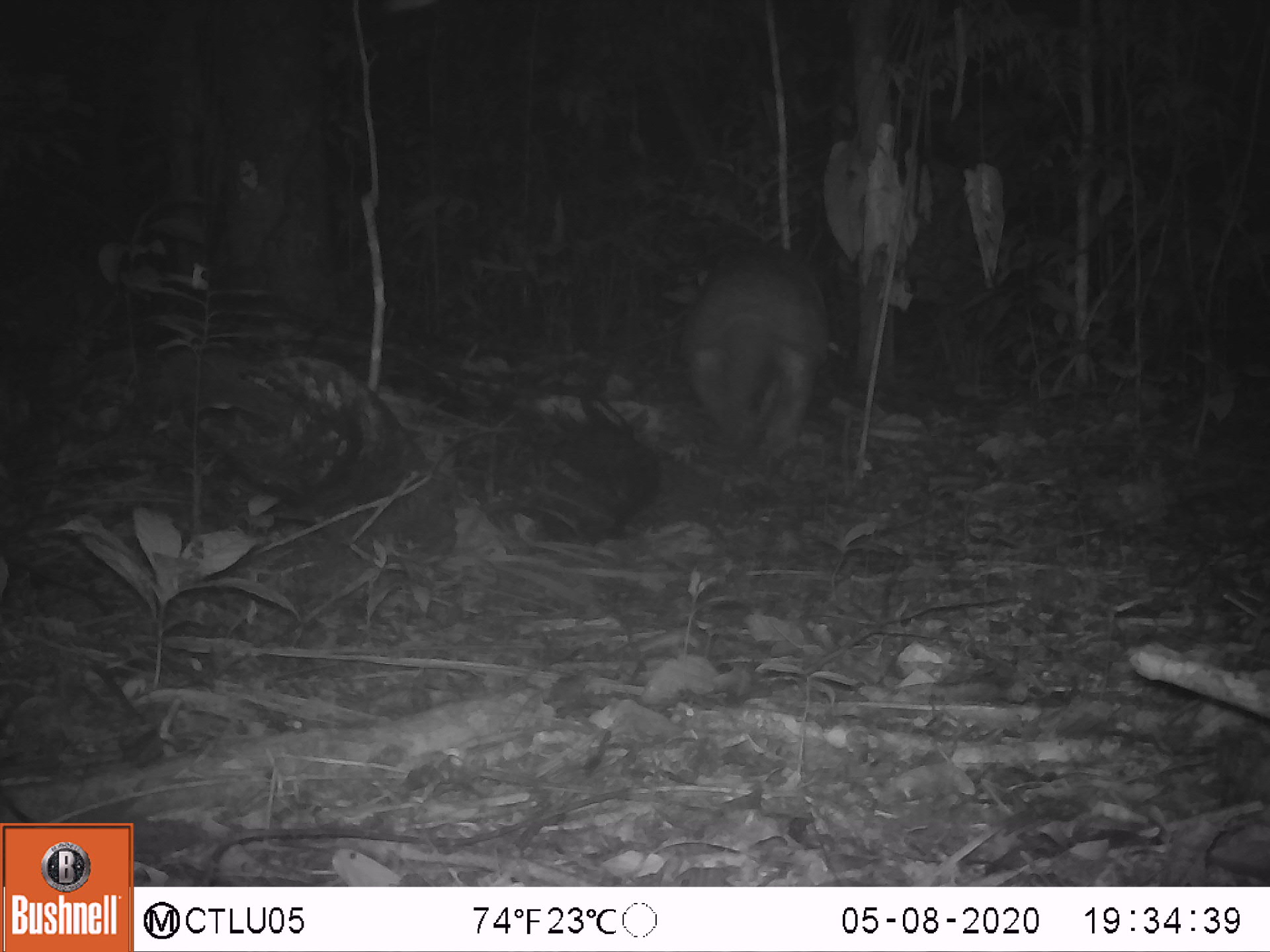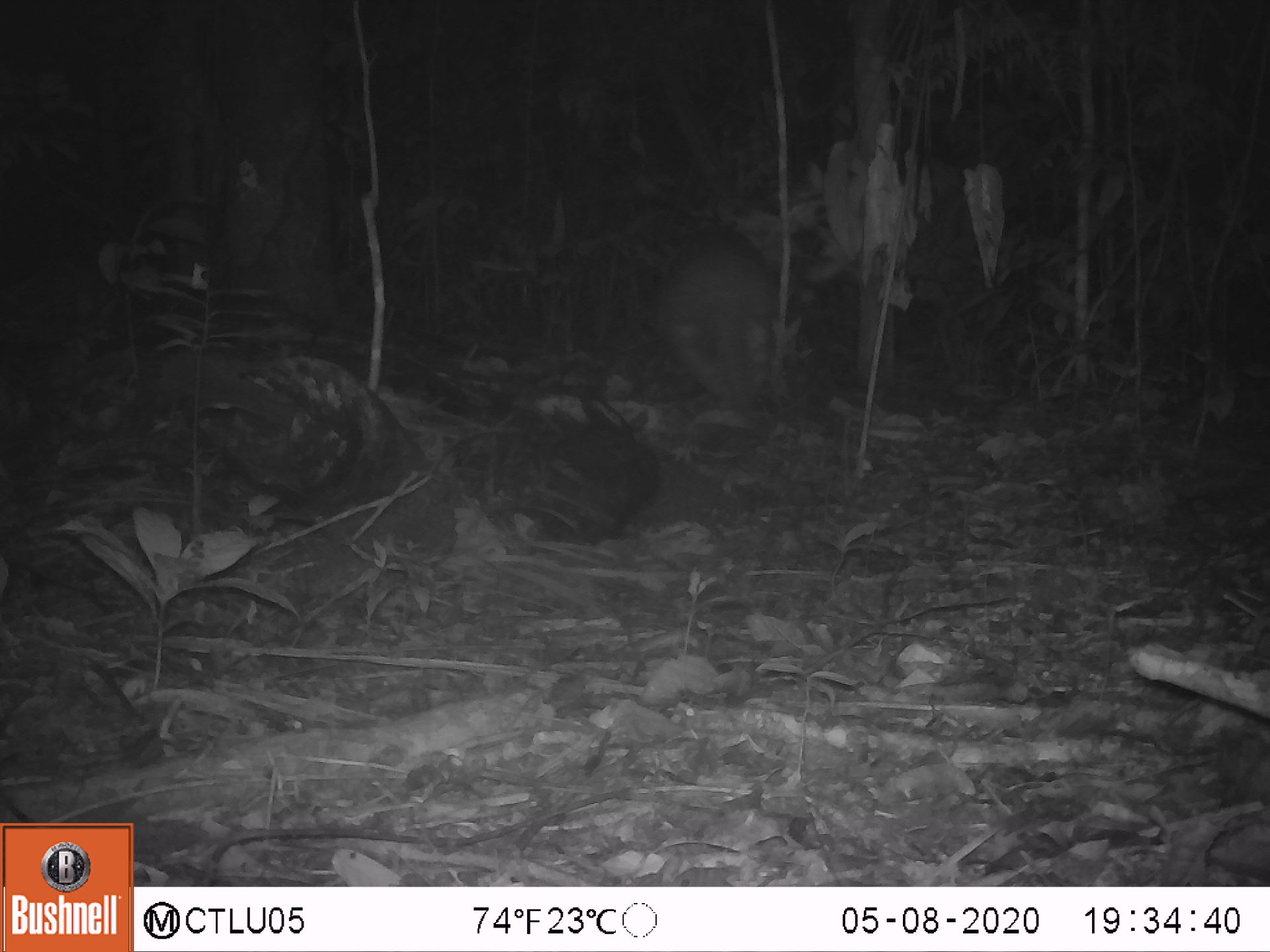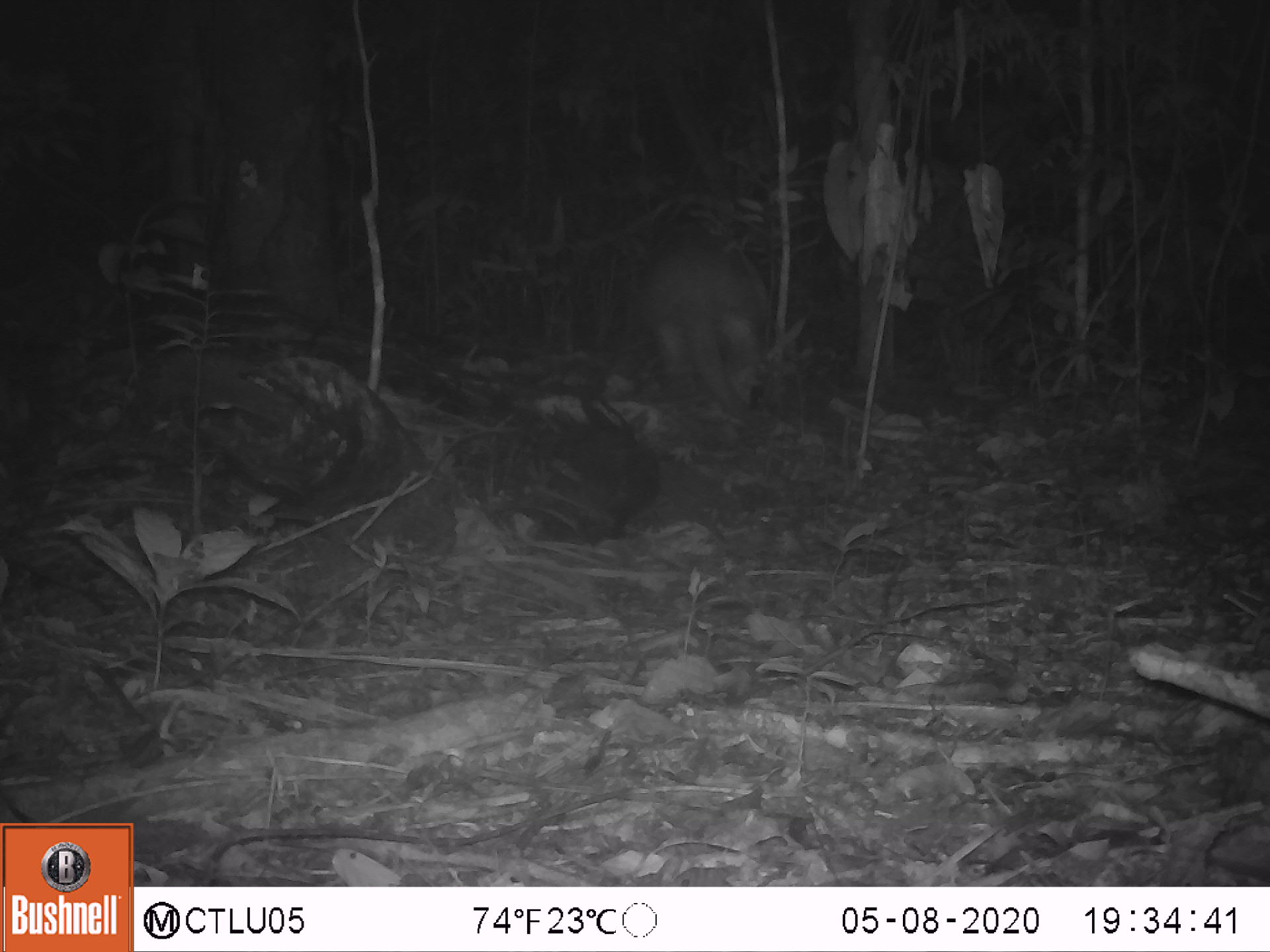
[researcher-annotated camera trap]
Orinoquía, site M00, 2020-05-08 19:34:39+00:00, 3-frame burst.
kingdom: Animalia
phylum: Chordata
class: Mammalia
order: Cingulata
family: Chlamyphoridae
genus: Priodontes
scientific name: Priodontes maximus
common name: giant armadillo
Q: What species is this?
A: Giant armadillo (Priodontes maximus).